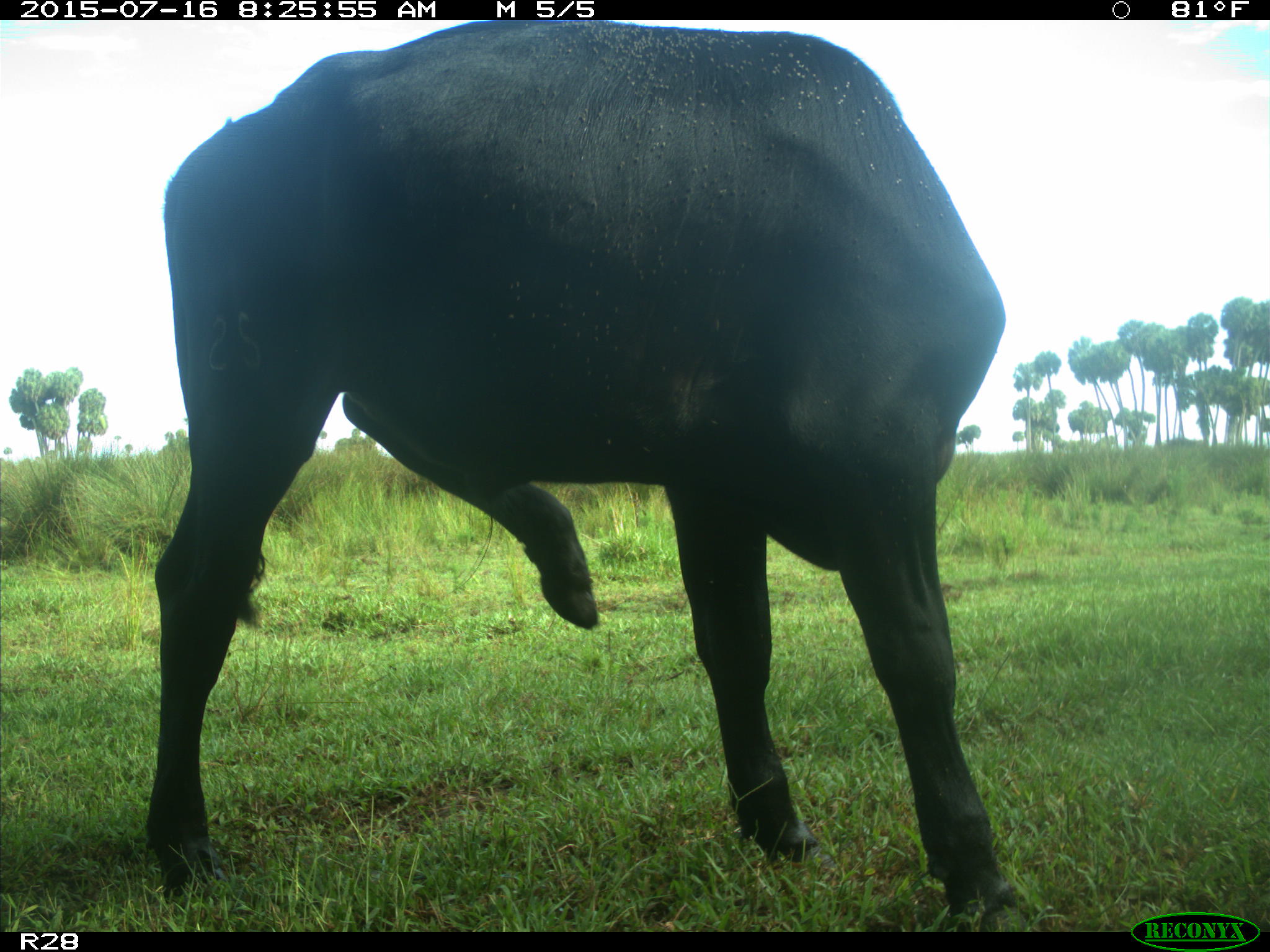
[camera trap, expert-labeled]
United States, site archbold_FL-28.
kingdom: Animalia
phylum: Chordata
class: Mammalia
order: Artiodactyla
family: Bovidae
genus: Bos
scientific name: Bos taurus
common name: domestic cow